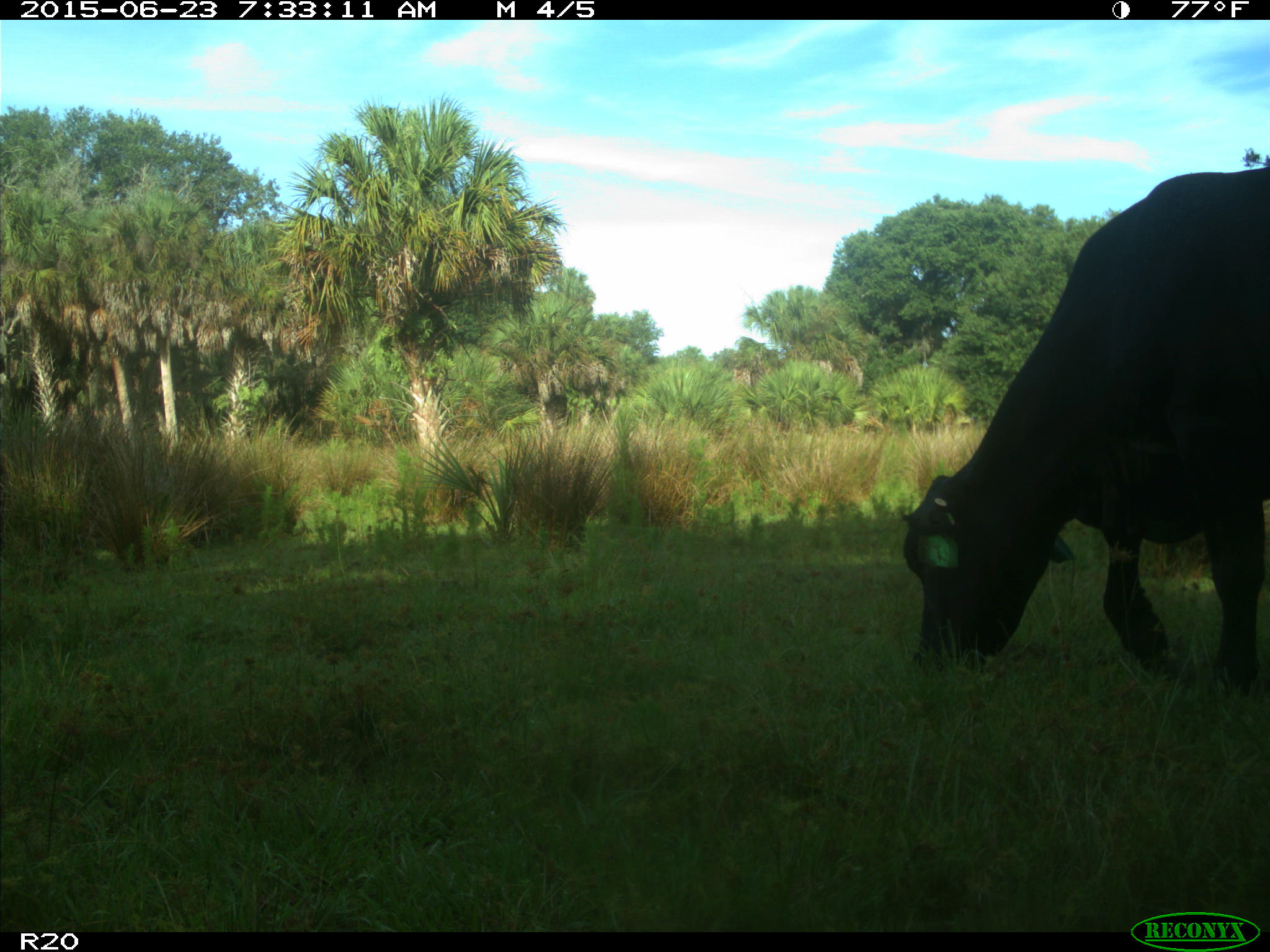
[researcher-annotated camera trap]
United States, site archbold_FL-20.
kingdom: Animalia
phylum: Chordata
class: Mammalia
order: Artiodactyla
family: Bovidae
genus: Bos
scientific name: Bos taurus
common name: domestic cow